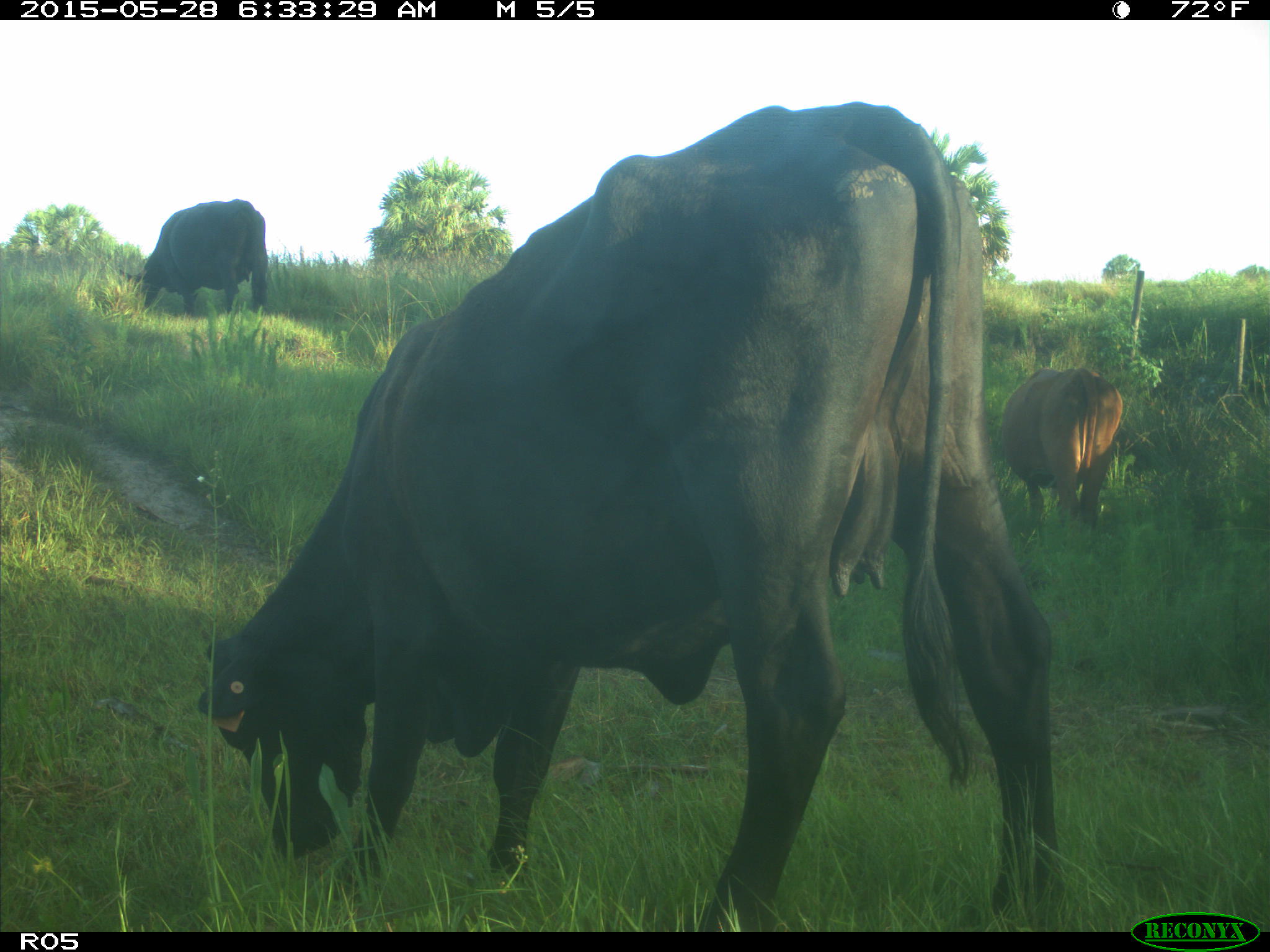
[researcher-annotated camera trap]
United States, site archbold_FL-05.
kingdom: Animalia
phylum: Chordata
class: Mammalia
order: Artiodactyla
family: Bovidae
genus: Bos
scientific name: Bos taurus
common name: domestic cow